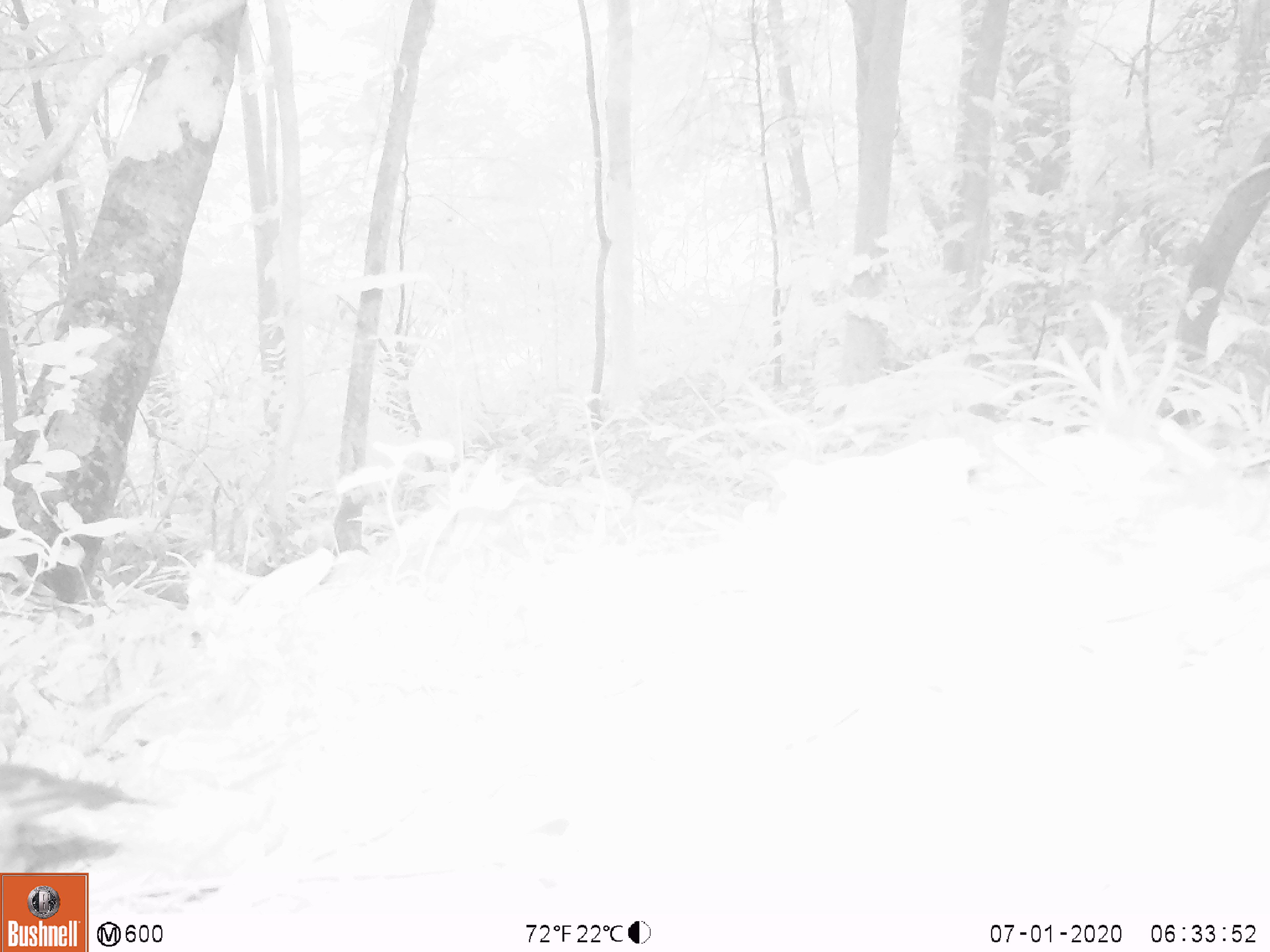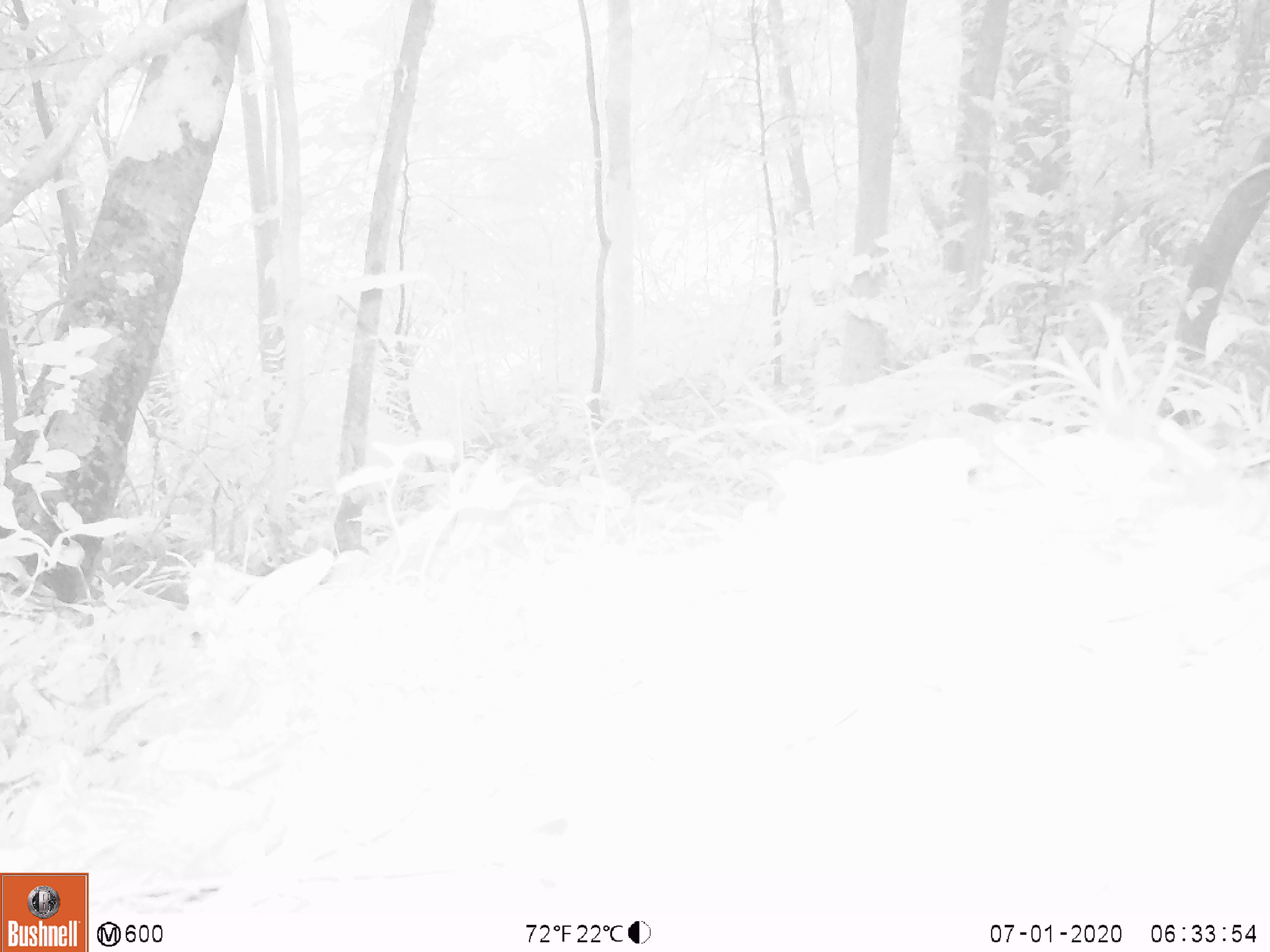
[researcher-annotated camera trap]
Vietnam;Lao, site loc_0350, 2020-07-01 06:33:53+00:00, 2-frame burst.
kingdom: Animalia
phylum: Chordata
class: Aves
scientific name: Aves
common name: bird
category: unidentified bird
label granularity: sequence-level